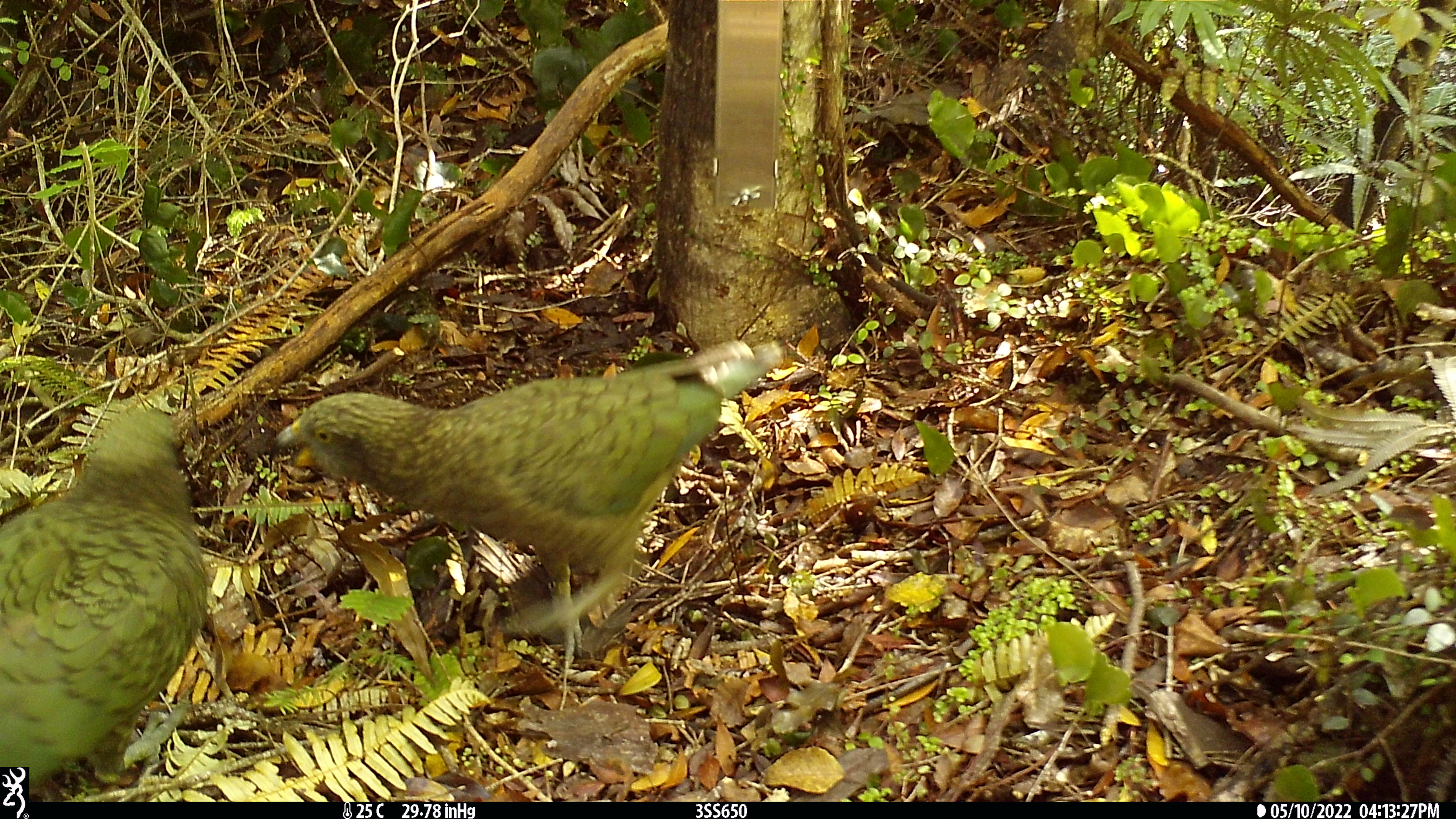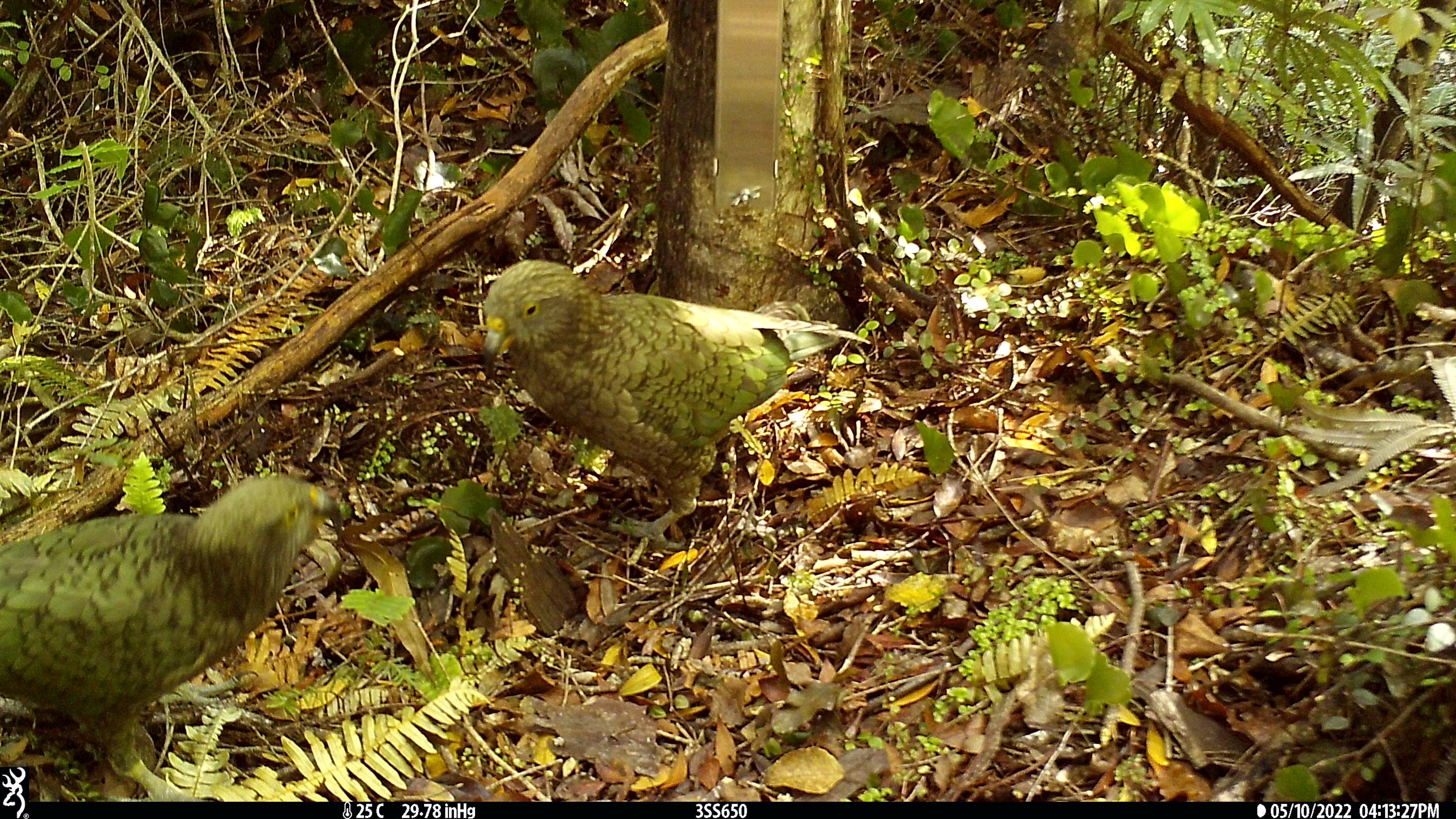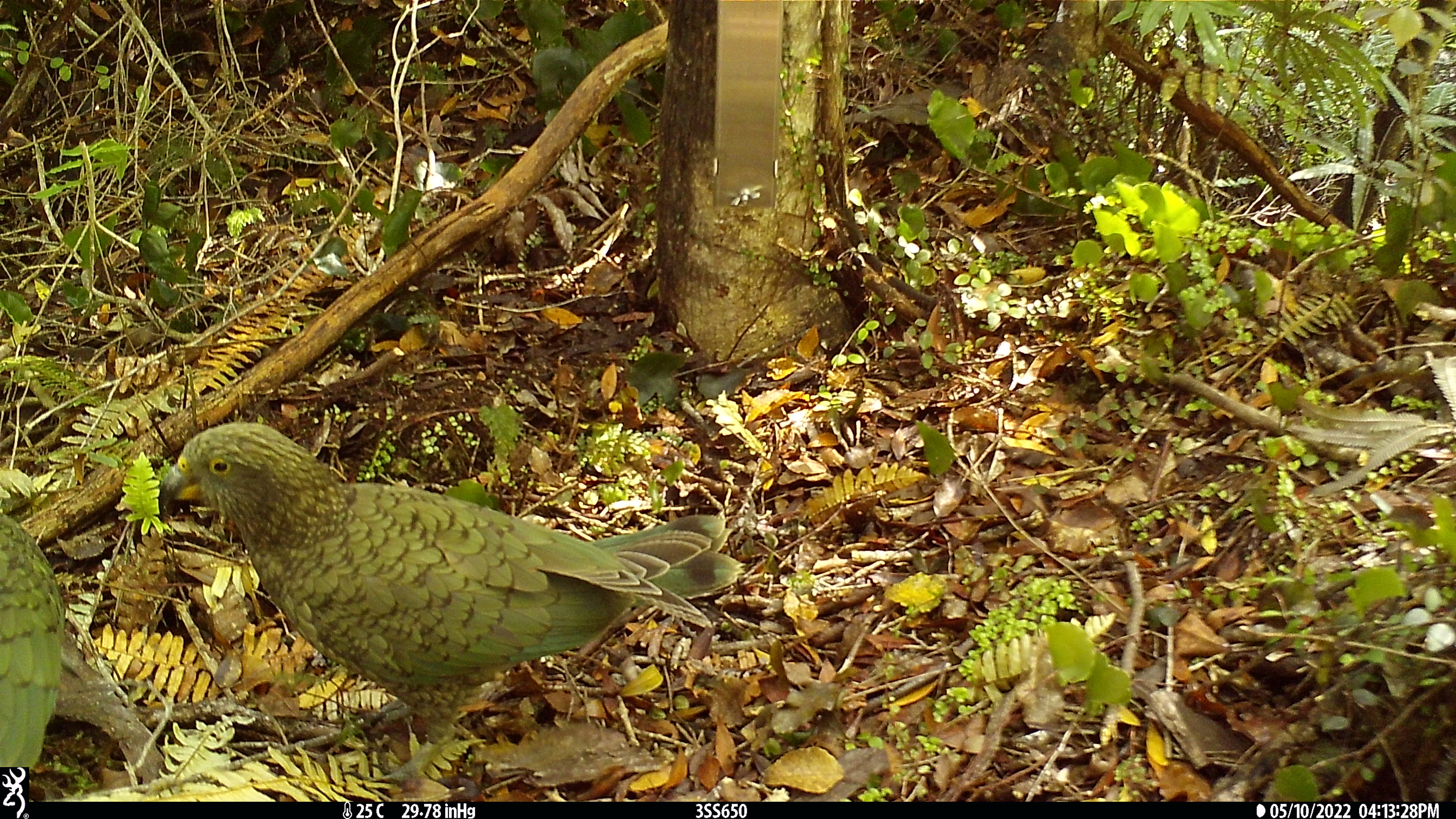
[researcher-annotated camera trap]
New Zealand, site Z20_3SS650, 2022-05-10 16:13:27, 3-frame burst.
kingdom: Animalia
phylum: Chordata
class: Aves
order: Psittaciformes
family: Strigopidae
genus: Nestor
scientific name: Nestor notabilis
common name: kea